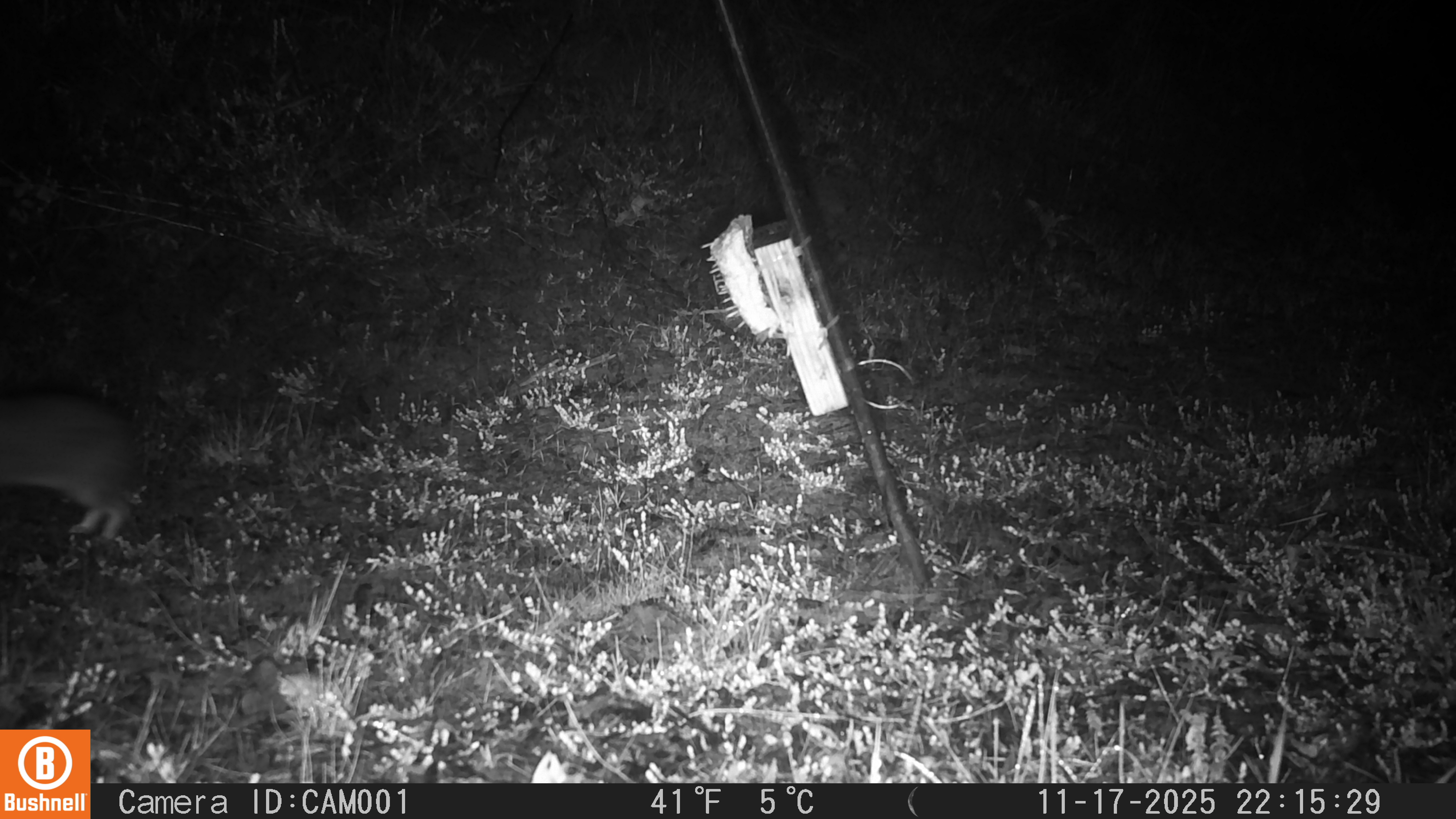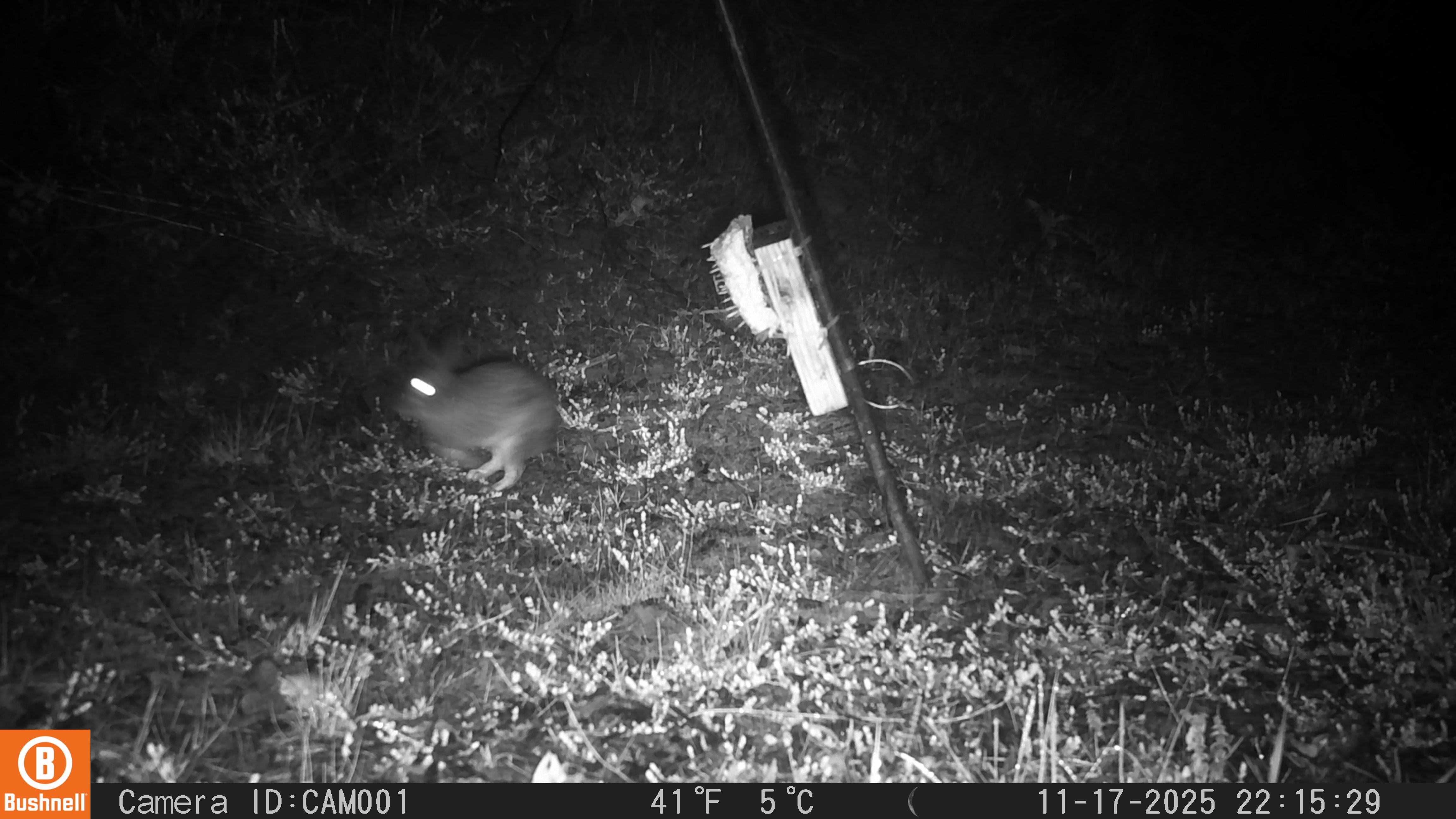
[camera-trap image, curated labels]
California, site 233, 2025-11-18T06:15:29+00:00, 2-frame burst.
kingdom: Animalia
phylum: Chordata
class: Mammalia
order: Lagomorpha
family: Leporidae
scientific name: Leporidae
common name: rabbit